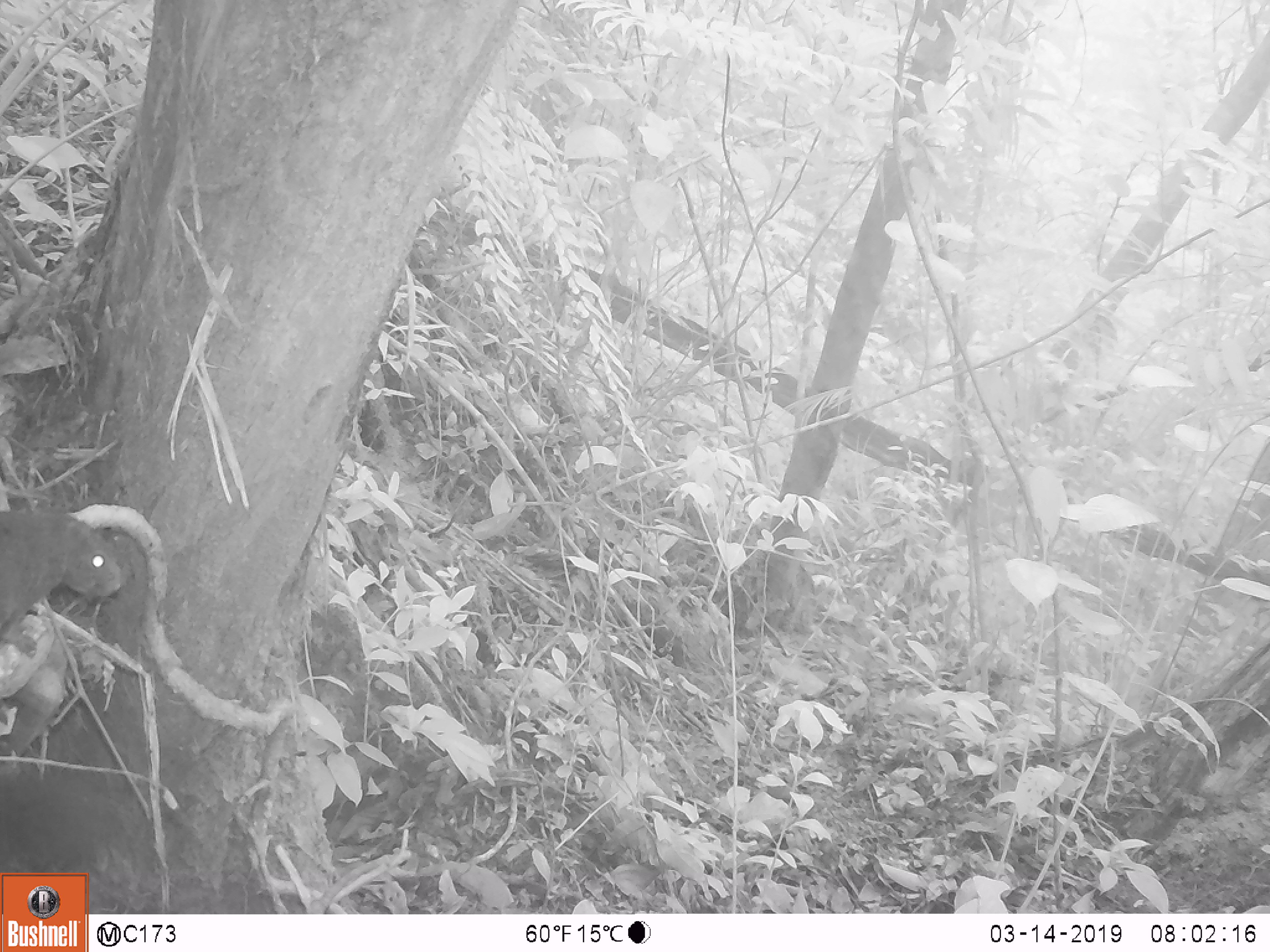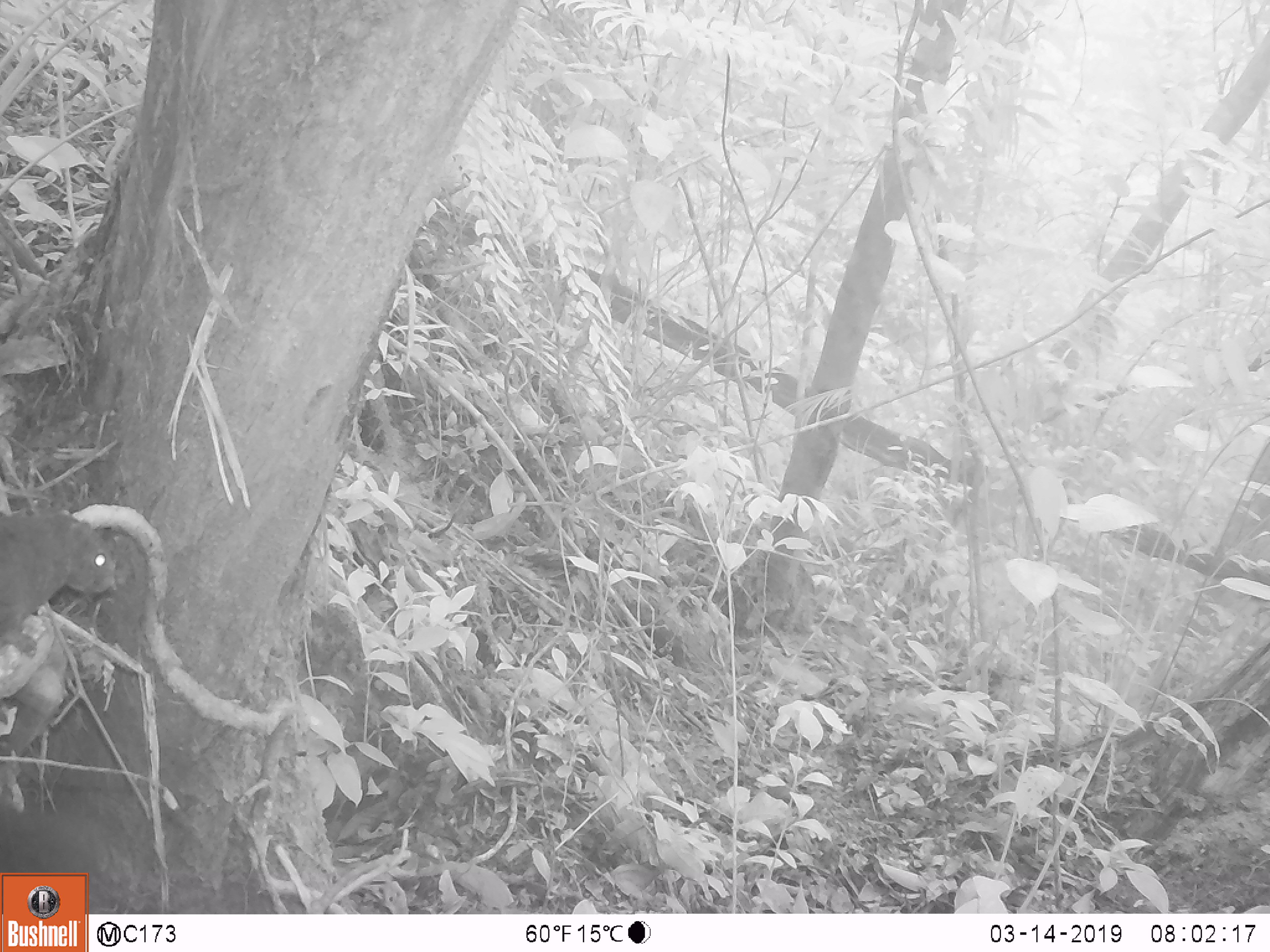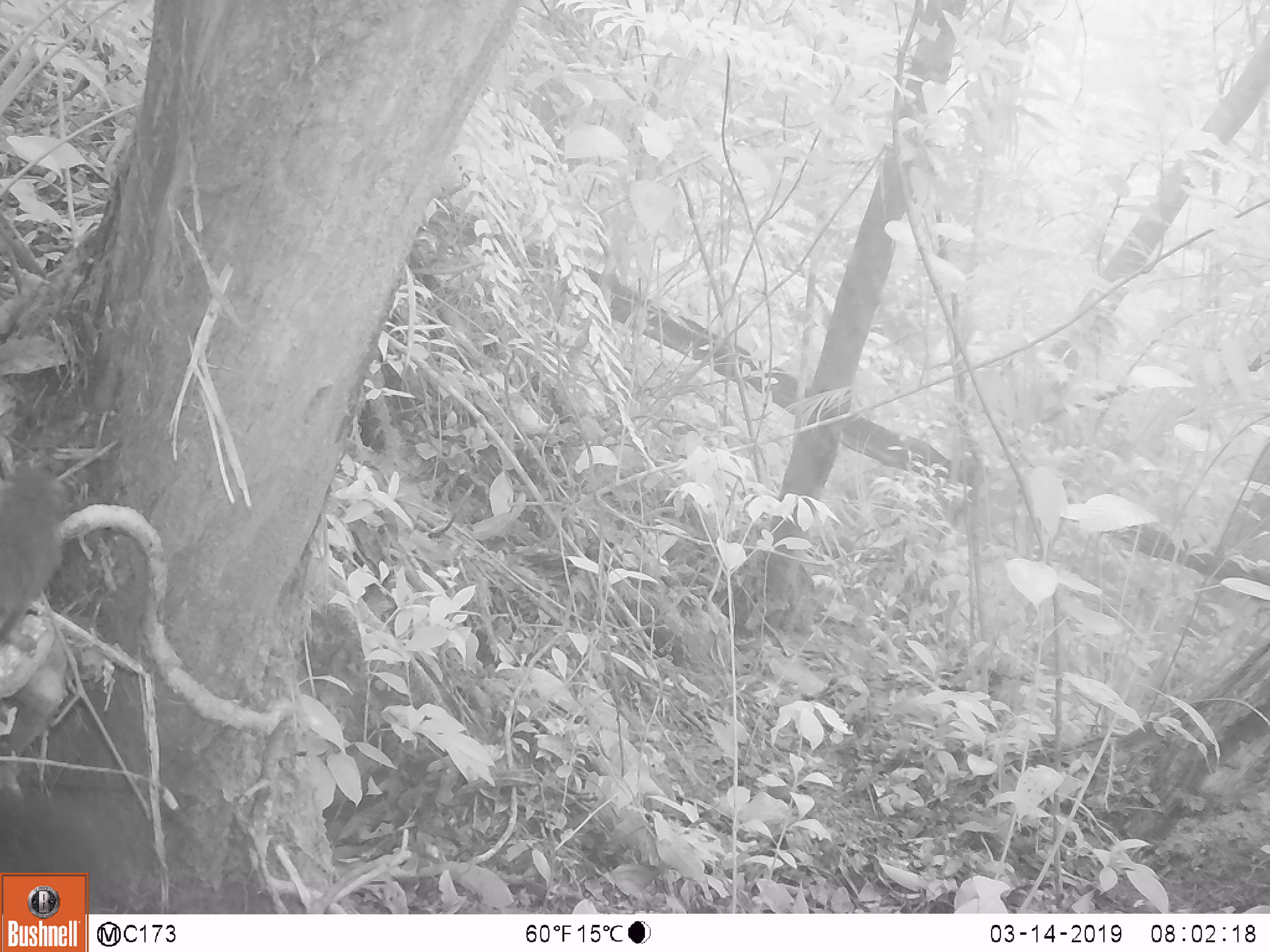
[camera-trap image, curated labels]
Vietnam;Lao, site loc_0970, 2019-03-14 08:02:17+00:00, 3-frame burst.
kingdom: Animalia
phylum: Chordata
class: Mammalia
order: Rodentia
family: Sciuridae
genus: Sciurus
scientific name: Sciurus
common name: squirrel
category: unidentified squirrel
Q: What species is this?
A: Unidentified squirrel (squirrel) (Sciurus).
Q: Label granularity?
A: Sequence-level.